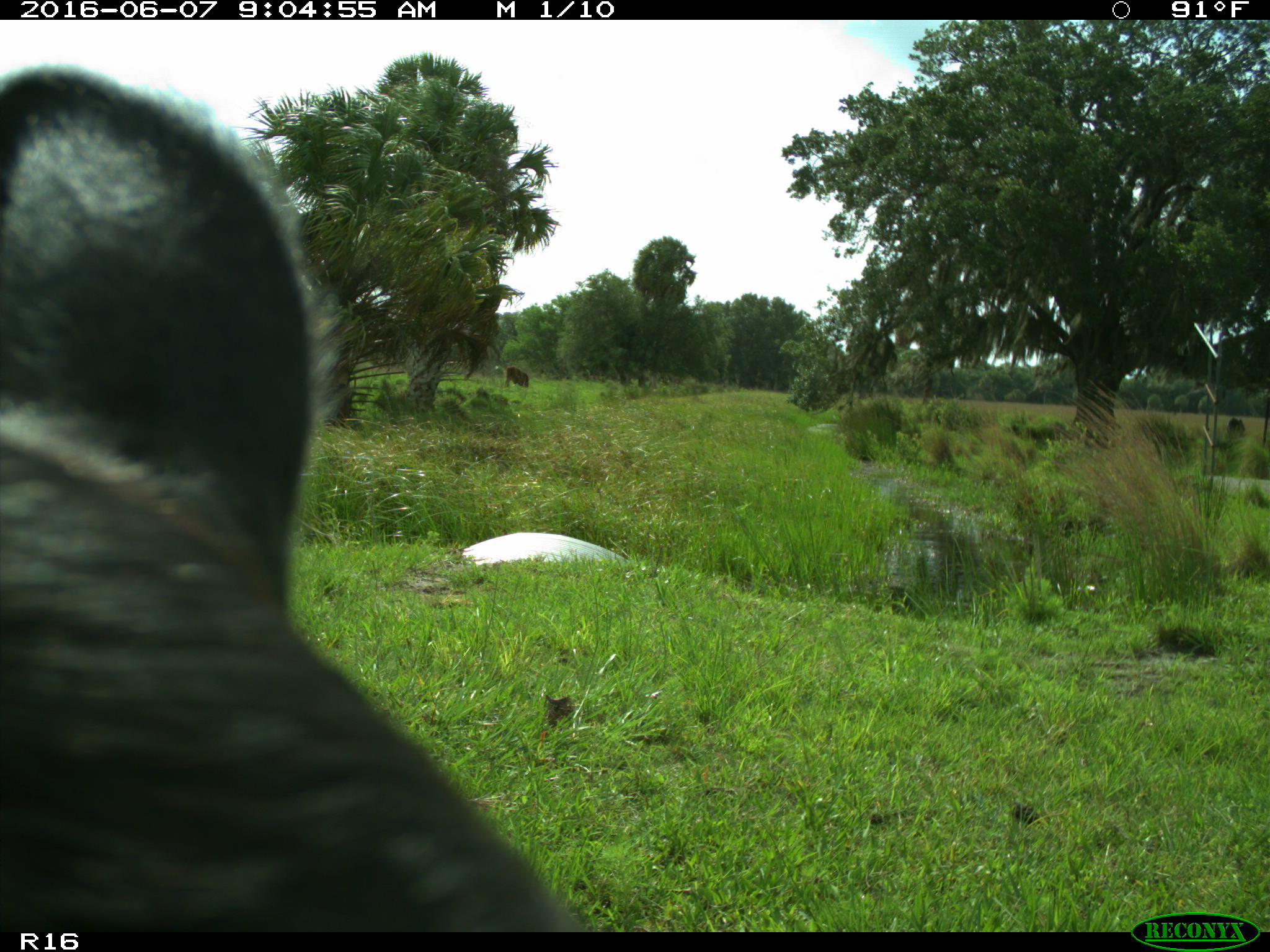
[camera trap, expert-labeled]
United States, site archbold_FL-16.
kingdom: Animalia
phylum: Chordata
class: Mammalia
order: Artiodactyla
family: Bovidae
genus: Bos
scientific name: Bos taurus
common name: domestic cow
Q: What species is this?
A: Bos taurus (domestic cow).